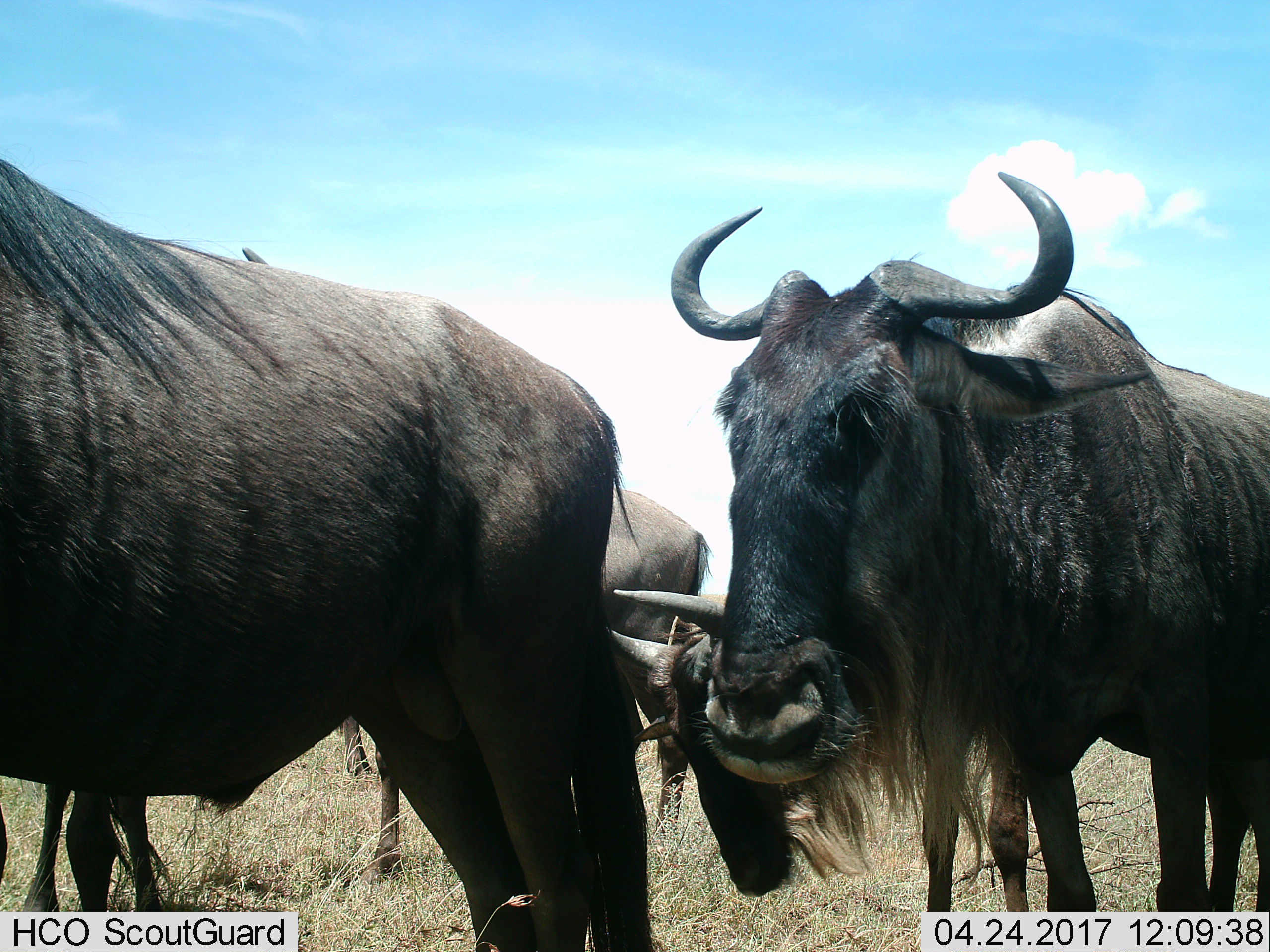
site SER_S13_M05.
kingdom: Animalia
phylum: Chordata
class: Mammalia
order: Artiodactyla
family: Bovidae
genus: Connochaetes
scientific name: Connochaetes taurinus taurinus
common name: blue wildebeest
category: wildebeestblue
Wildebeestblue (blue wildebeest) (Connochaetes taurinus taurinus), count 4. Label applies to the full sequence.